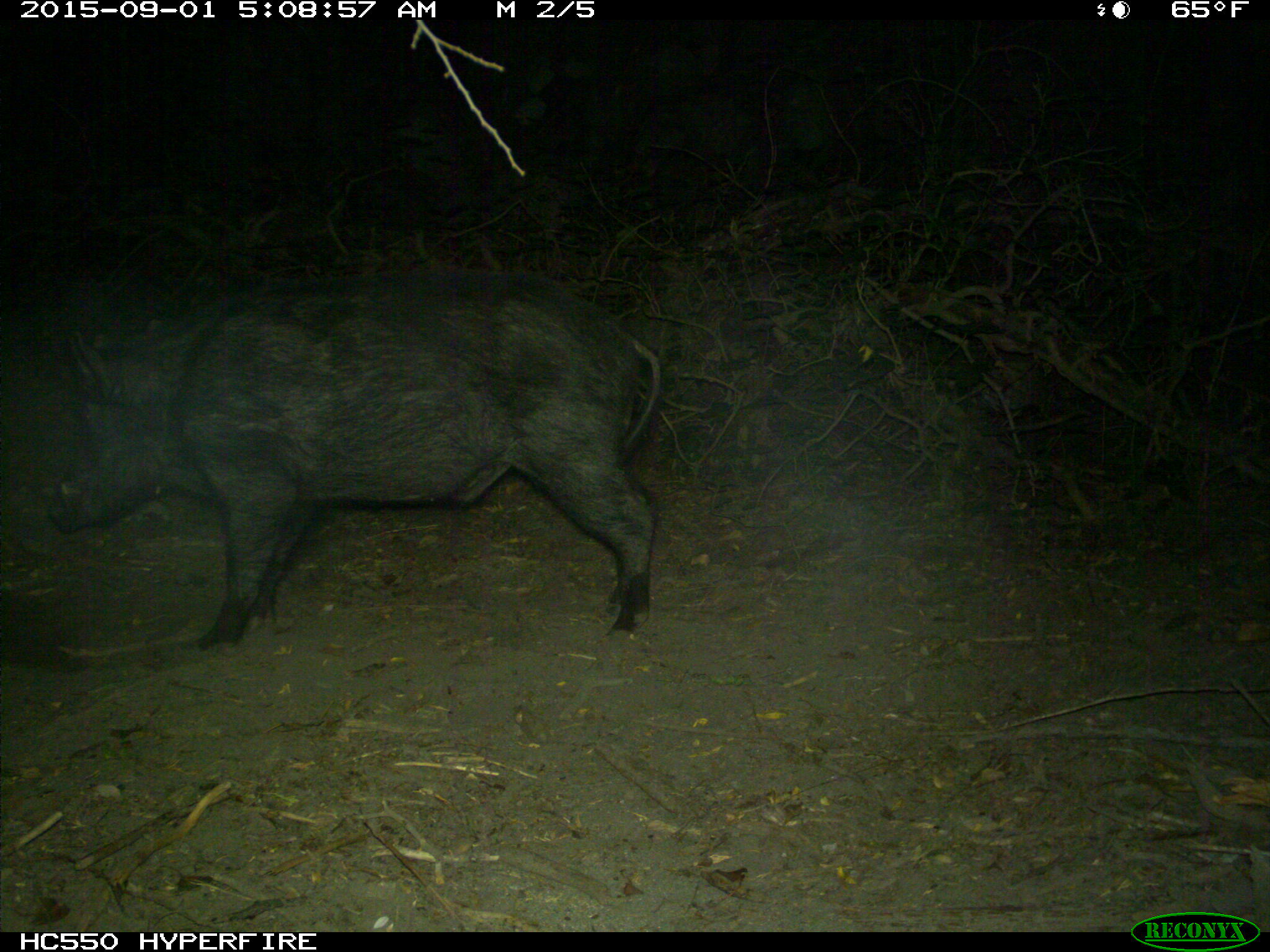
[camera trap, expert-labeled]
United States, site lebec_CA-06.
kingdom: Animalia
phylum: Chordata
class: Mammalia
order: Artiodactyla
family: Suidae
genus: Sus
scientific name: Sus scrofa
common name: wild boar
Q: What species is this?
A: Sus scrofa (wild boar).